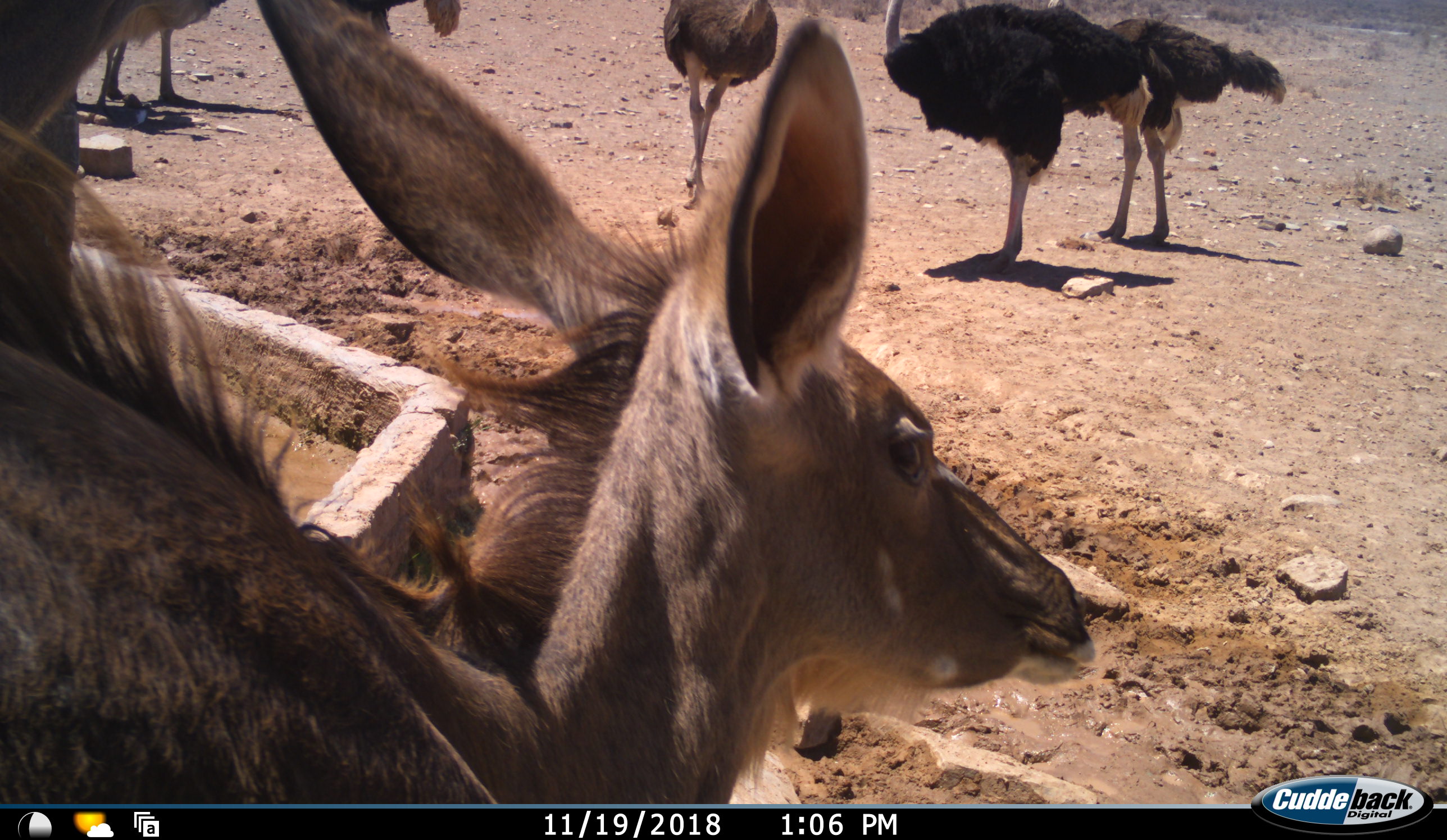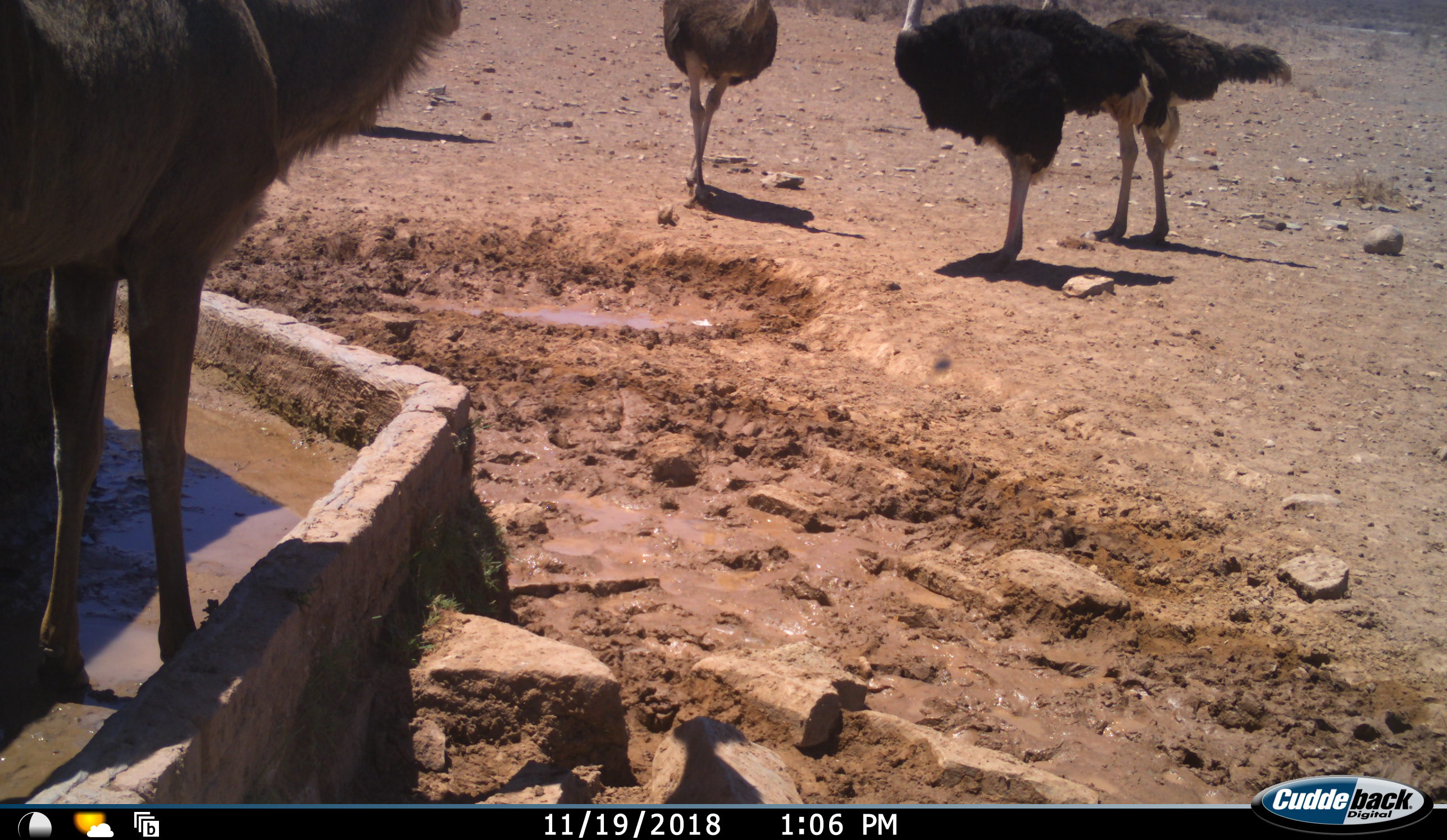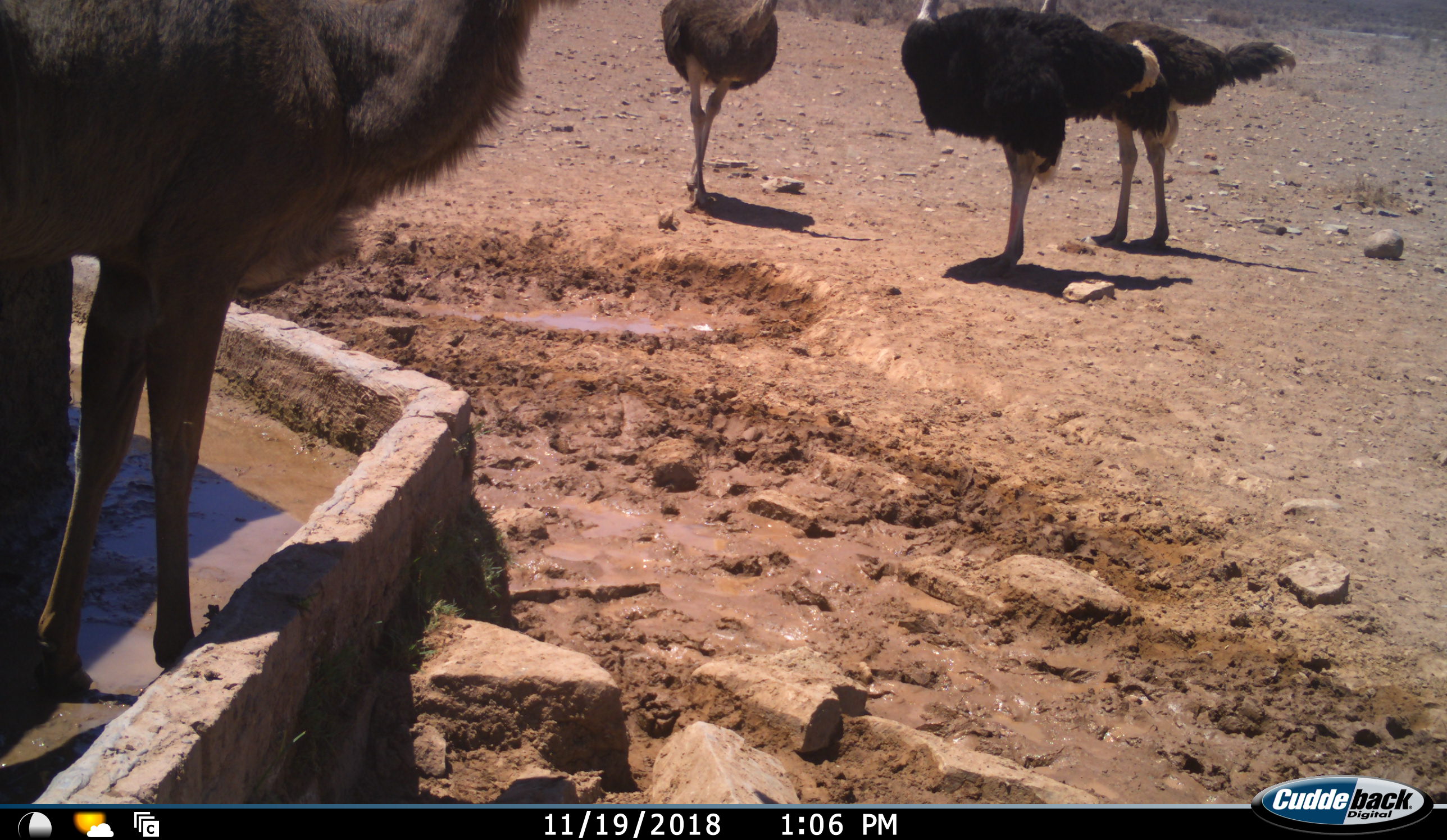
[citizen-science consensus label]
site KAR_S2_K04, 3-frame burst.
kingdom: Animalia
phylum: Chordata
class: Mammalia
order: Artiodactyla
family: Bovidae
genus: Tragelaphus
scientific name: Tragelaphus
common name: kudu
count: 2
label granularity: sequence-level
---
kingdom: Animalia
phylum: Chordata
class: Aves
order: Struthioniformes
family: Struthionidae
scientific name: Struthionidae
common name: ostrich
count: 5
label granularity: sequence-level